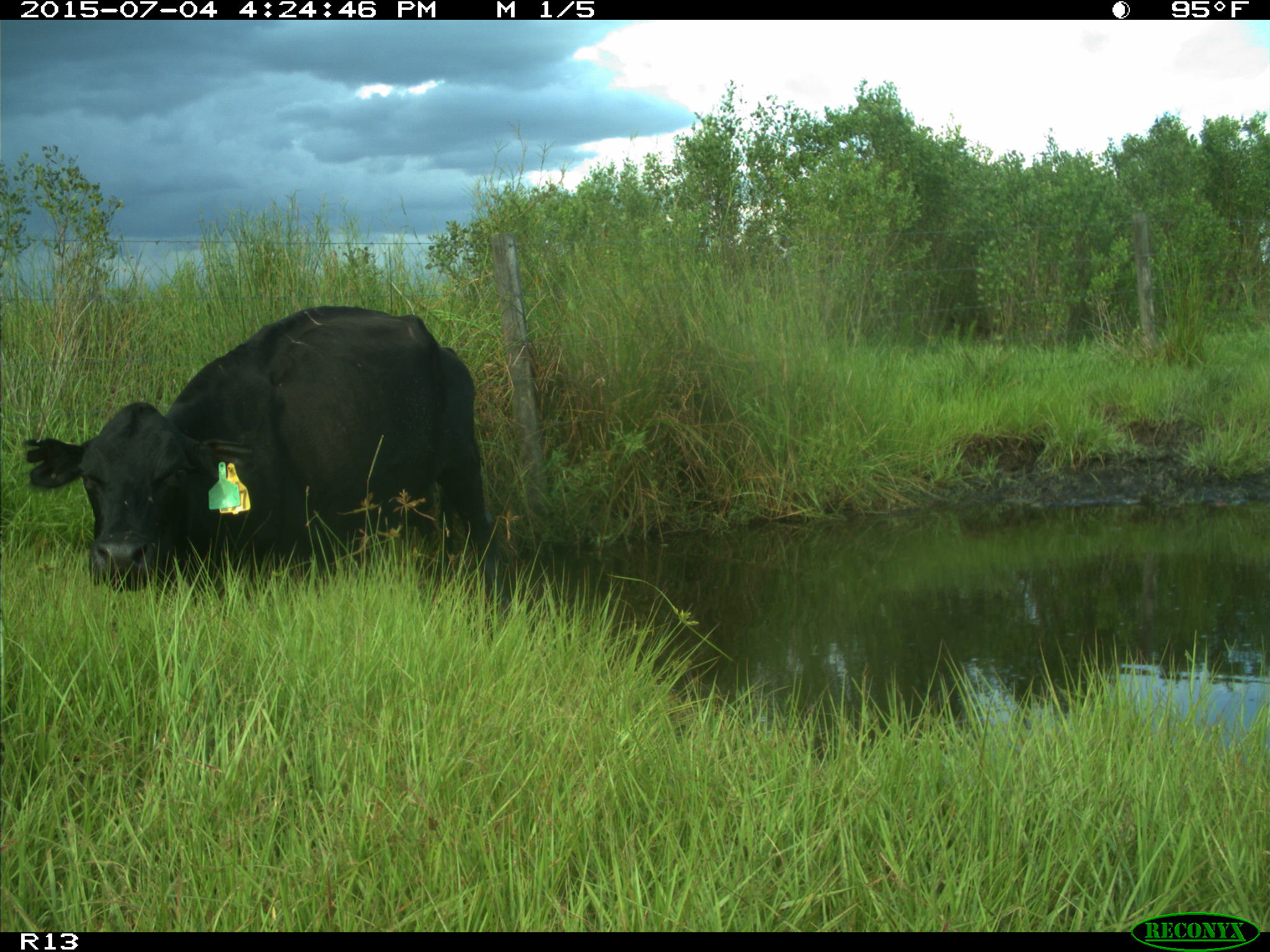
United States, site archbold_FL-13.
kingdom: Animalia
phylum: Chordata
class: Mammalia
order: Artiodactyla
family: Bovidae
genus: Bos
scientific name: Bos taurus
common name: domestic cow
Bos taurus (domestic cow).